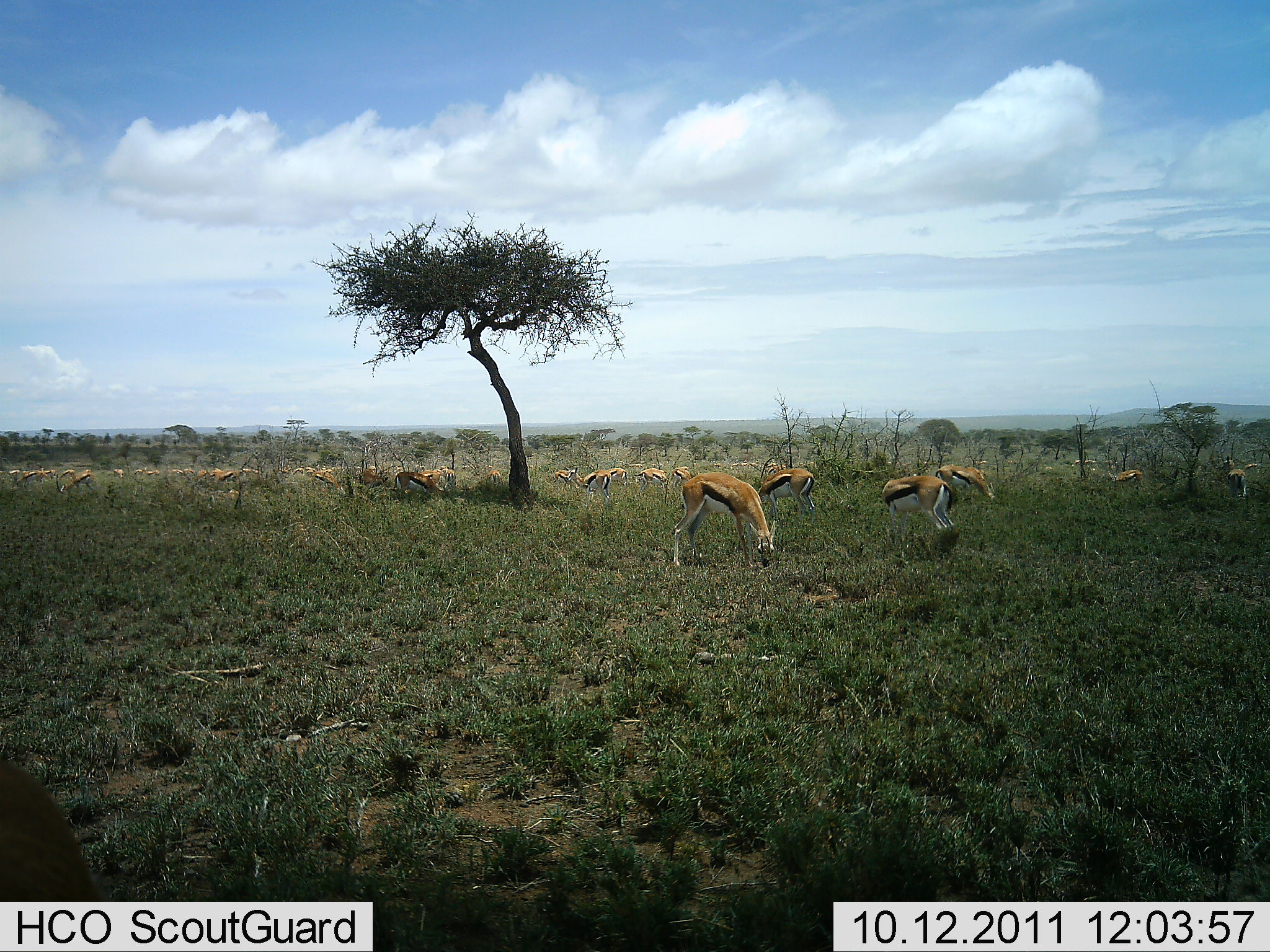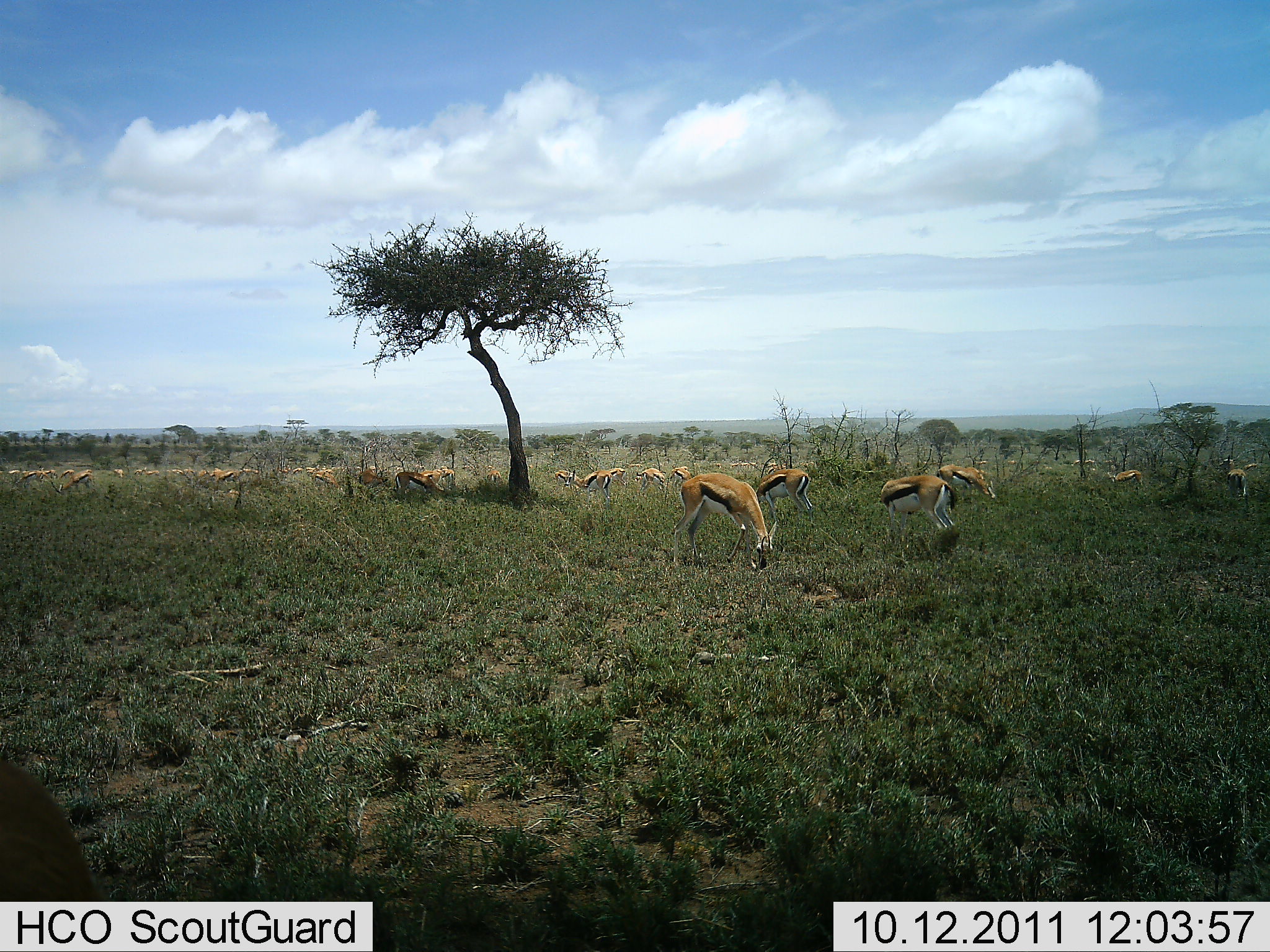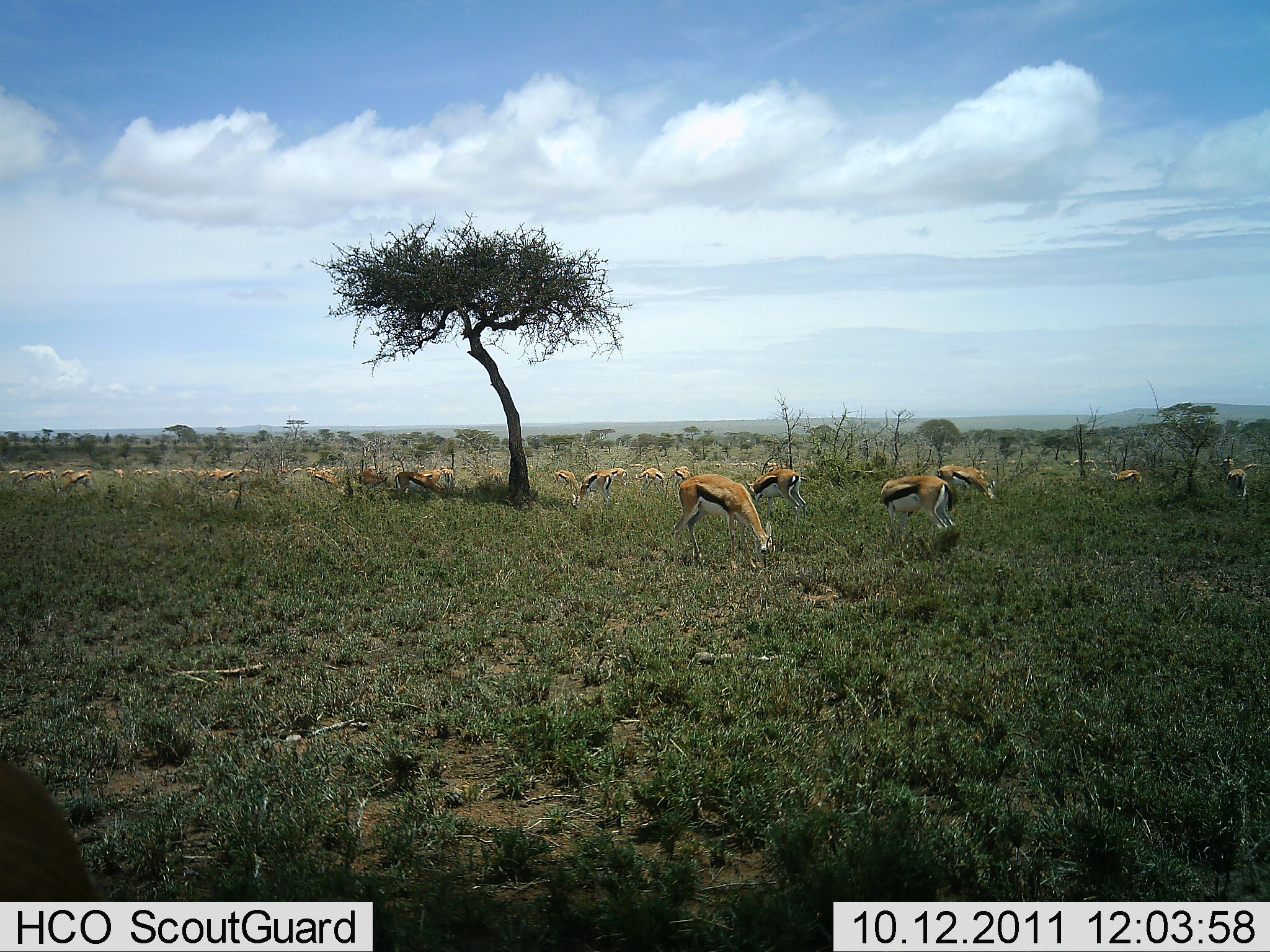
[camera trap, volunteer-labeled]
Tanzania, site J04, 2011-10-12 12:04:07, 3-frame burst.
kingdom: Animalia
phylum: Chordata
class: Mammalia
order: Artiodactyla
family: Bovidae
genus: Eudorcas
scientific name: Eudorcas thomsonii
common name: thomson's gazelle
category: gazellethomsons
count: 11-50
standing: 50%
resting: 8%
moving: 8%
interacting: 0%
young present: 0%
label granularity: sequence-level